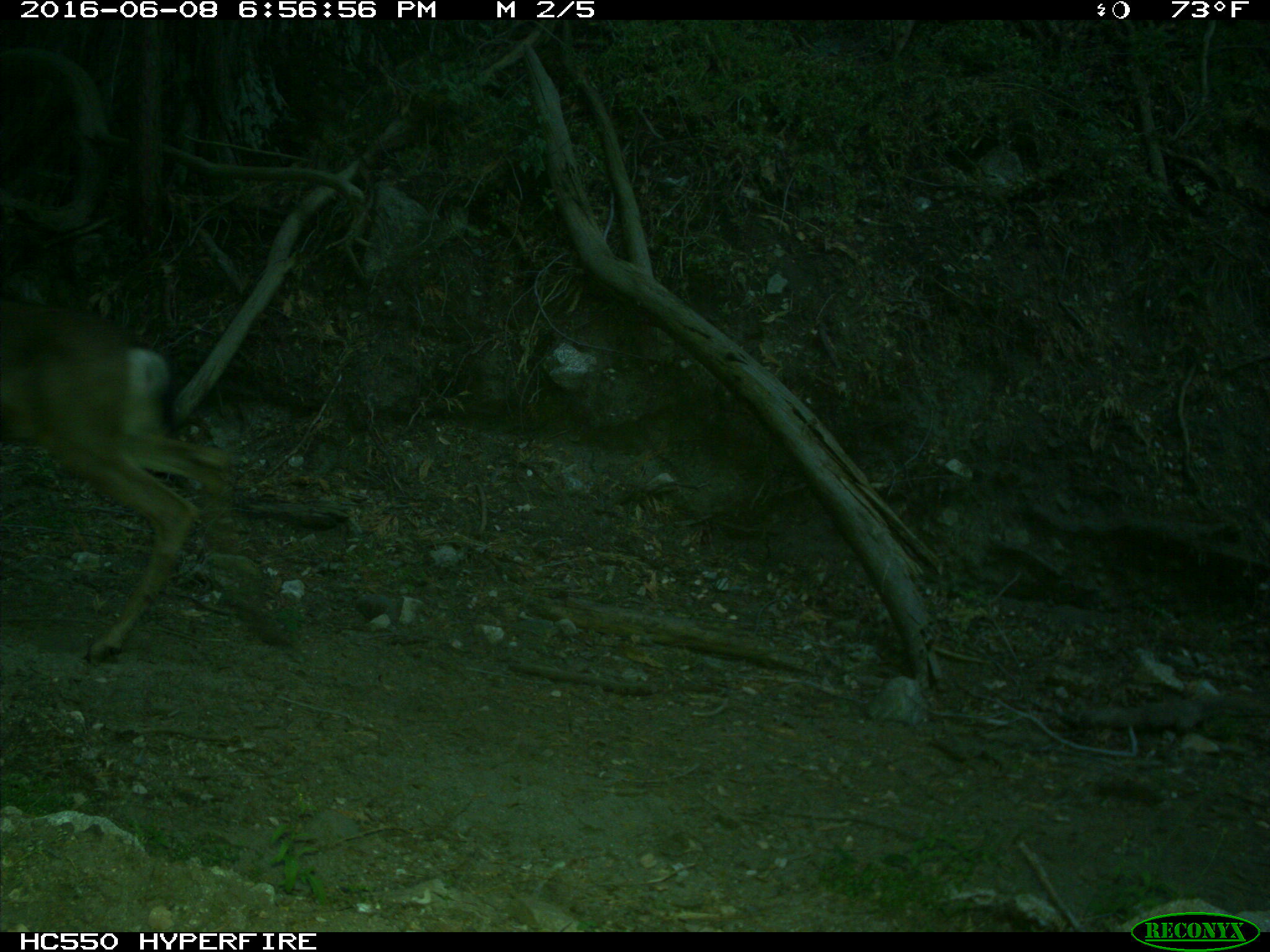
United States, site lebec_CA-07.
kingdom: Animalia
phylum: Chordata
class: Mammalia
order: Artiodactyla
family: Cervidae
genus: Odocoileus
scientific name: Odocoileus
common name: deer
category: unidentified deer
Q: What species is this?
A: Unidentified deer (deer) (Odocoileus).